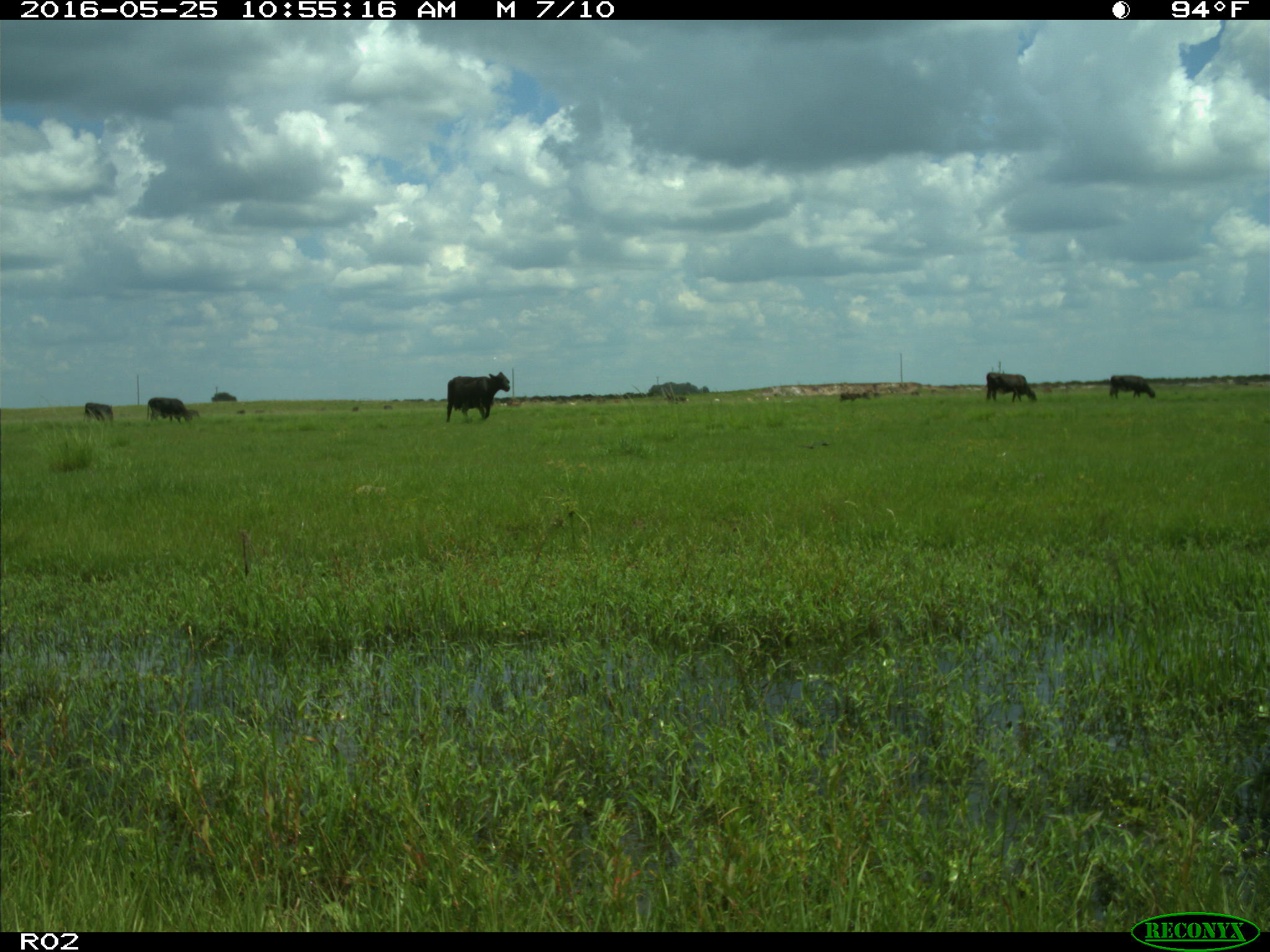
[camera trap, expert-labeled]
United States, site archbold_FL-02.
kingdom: Animalia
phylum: Chordata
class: Mammalia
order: Artiodactyla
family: Bovidae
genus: Bos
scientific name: Bos taurus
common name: domestic cow